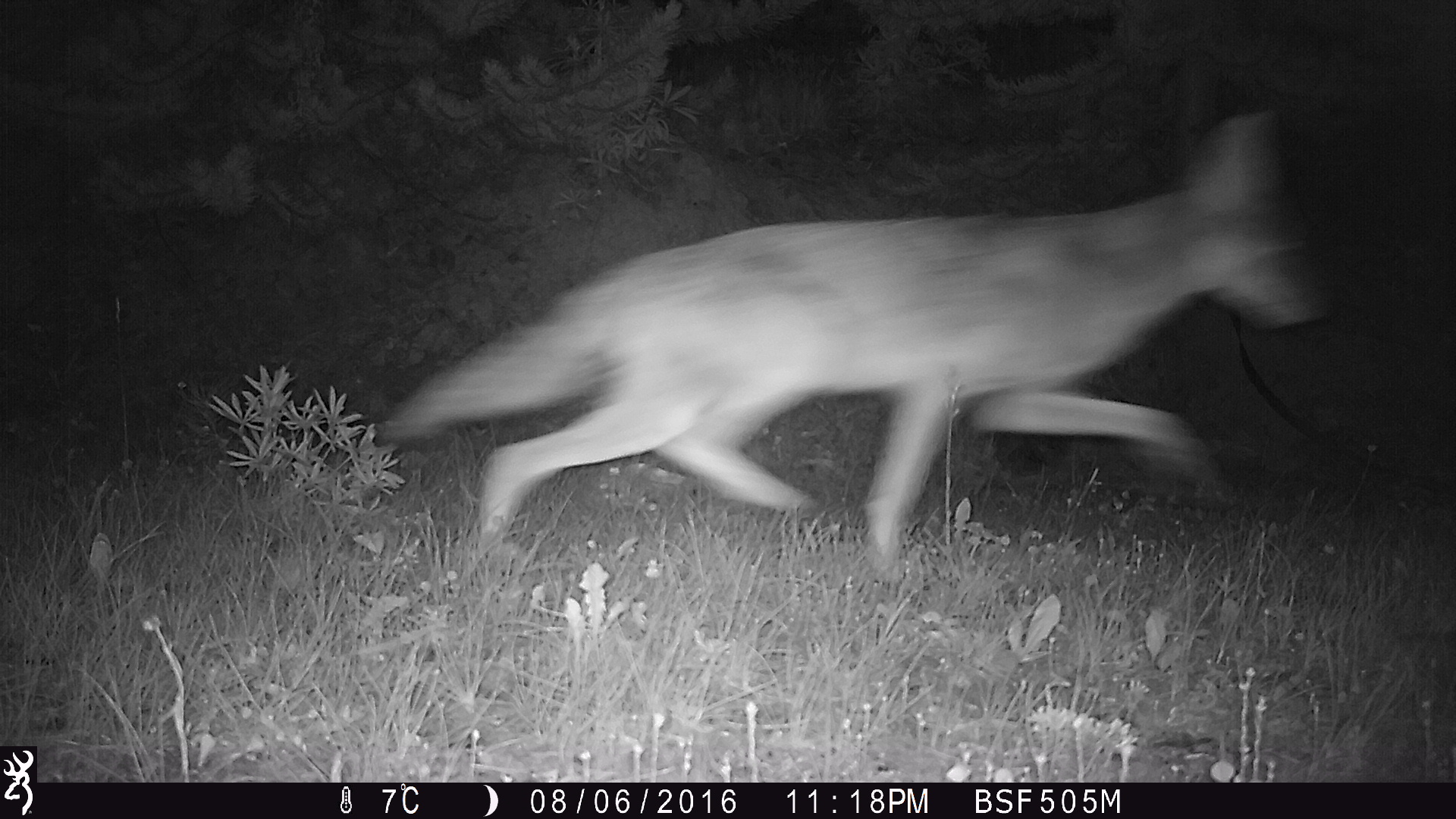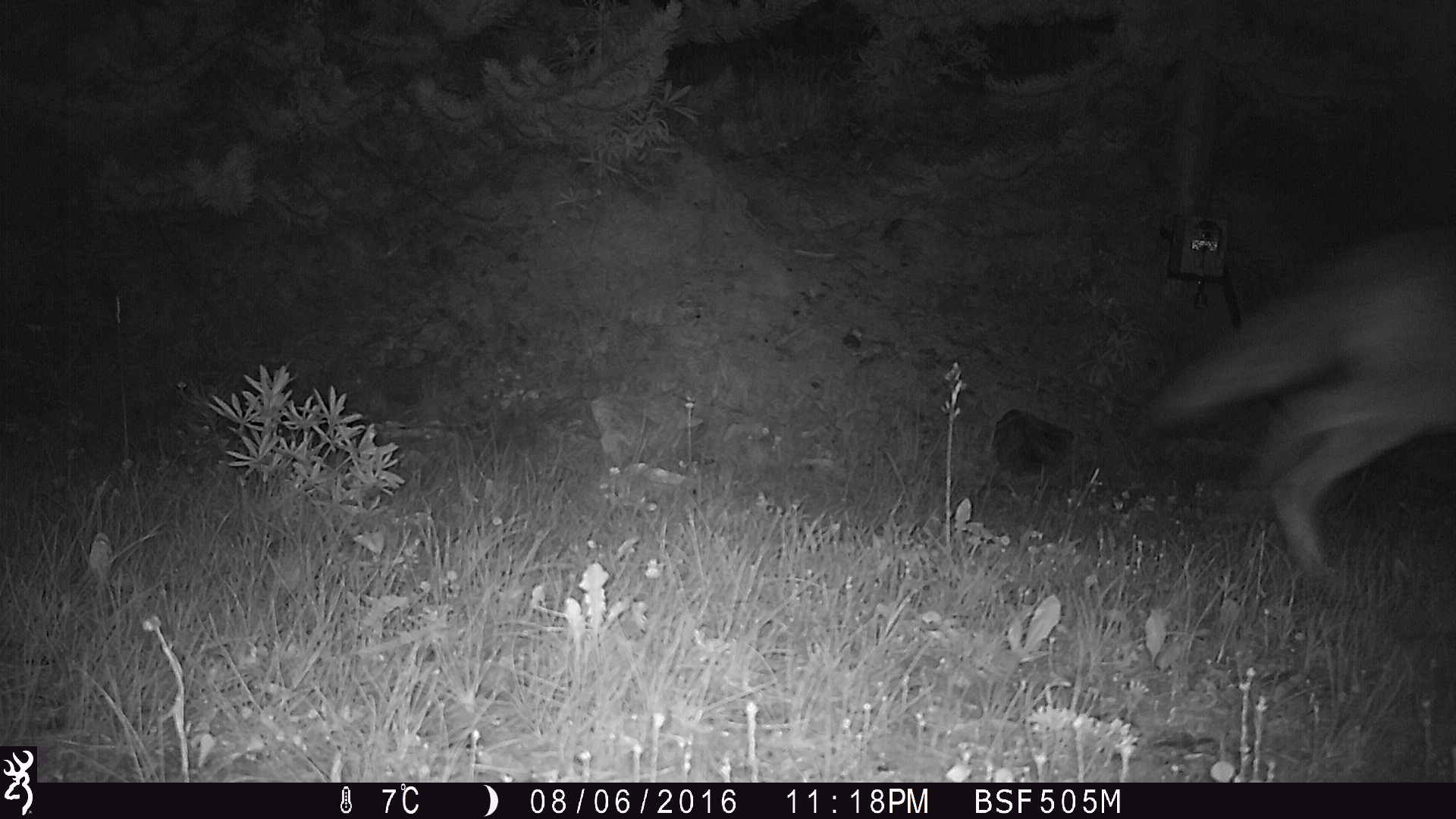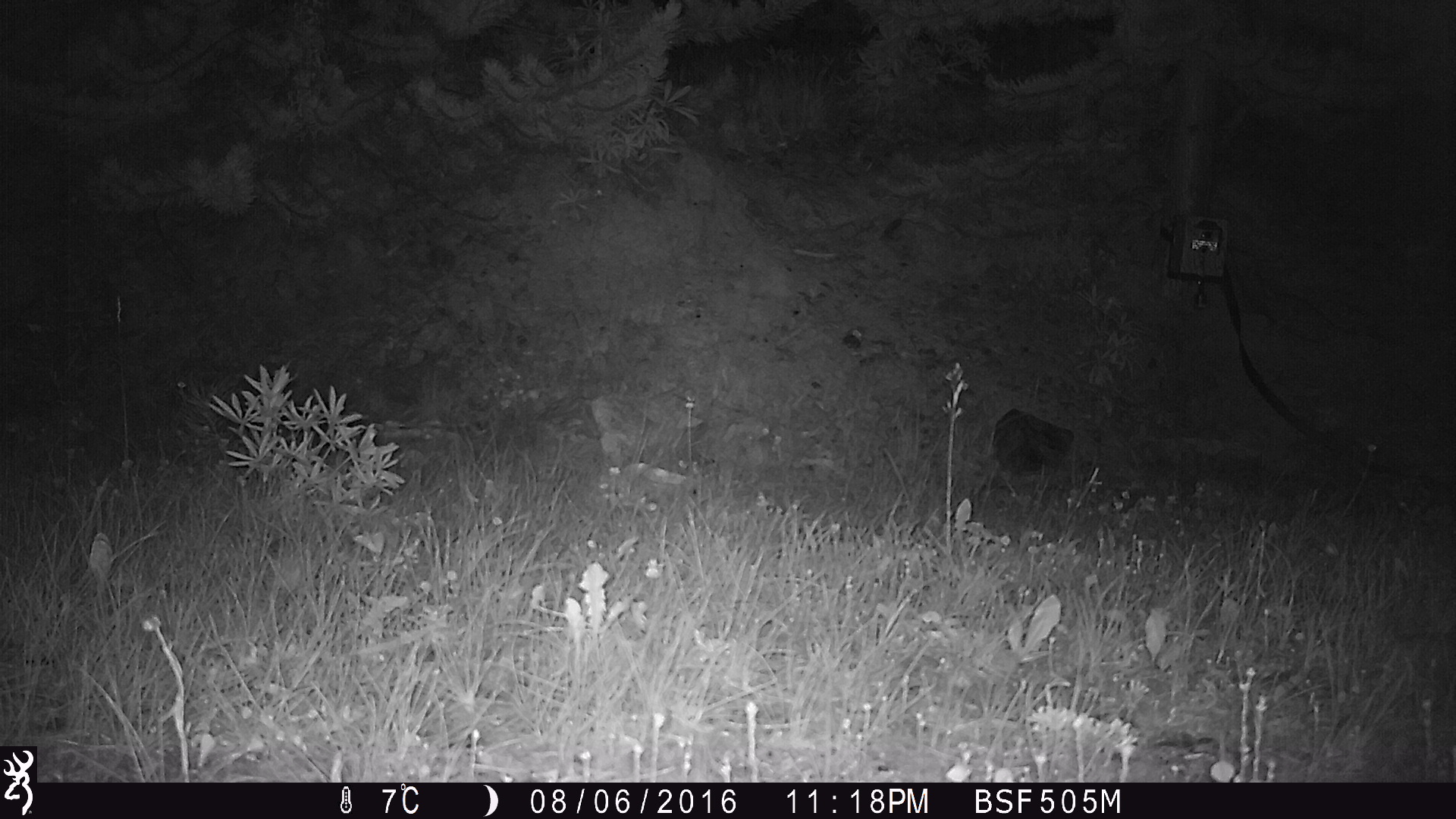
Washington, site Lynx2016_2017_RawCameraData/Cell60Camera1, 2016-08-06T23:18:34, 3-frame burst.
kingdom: Animalia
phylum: Chordata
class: Mammalia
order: Carnivora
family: Canidae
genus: Canis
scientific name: Canis latrans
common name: coyote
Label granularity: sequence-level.